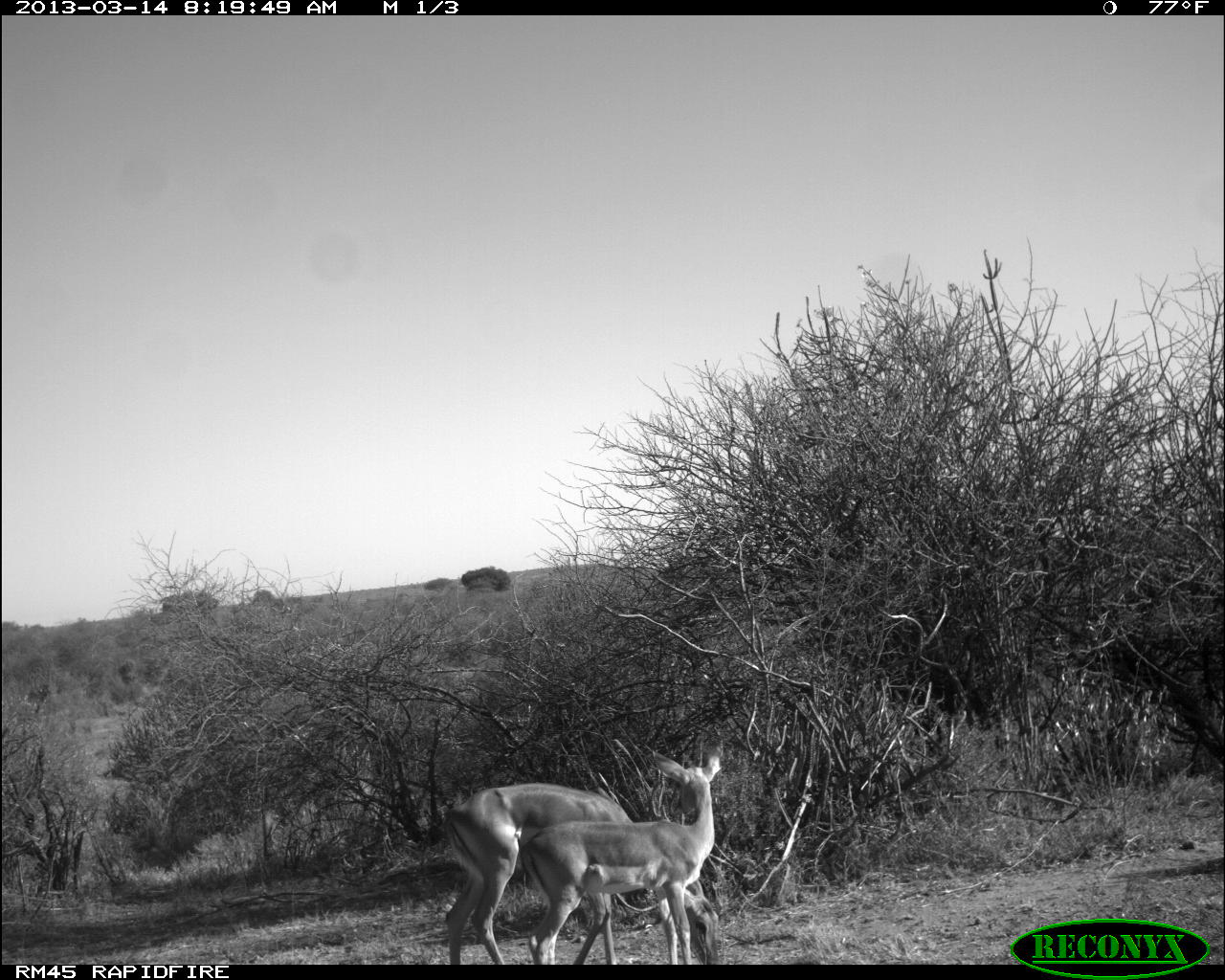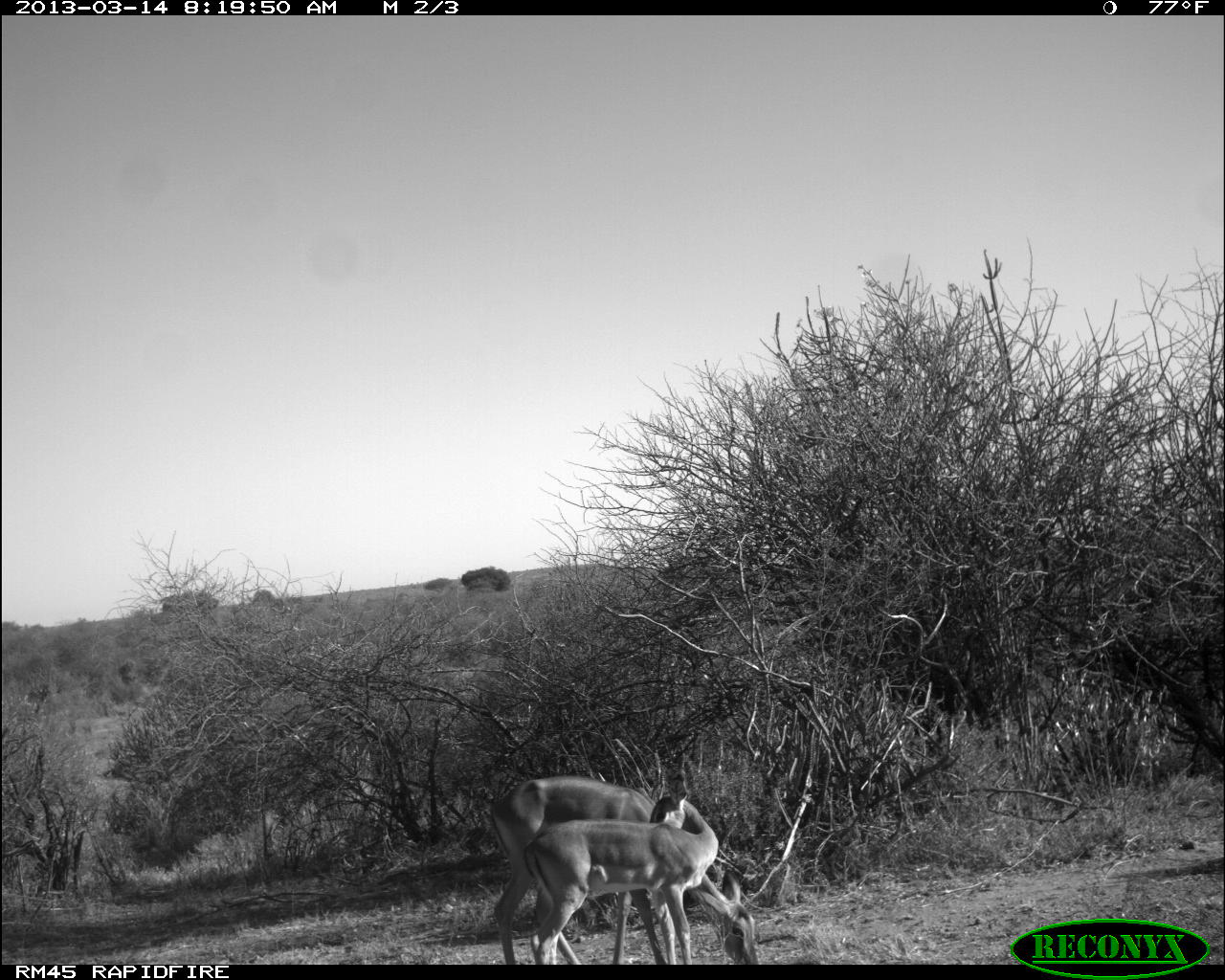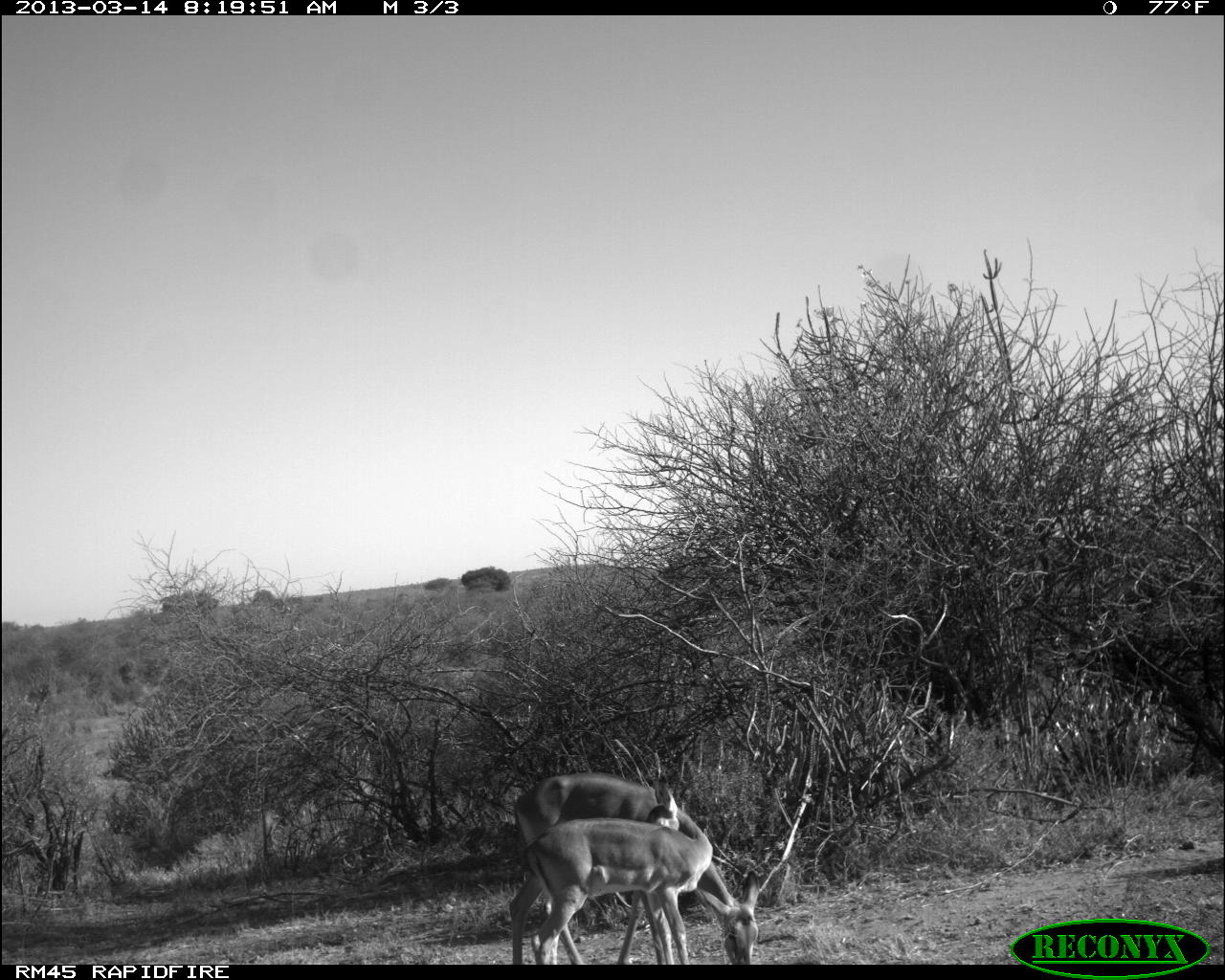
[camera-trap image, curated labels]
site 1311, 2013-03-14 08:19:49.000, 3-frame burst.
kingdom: Animalia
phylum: Chordata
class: Mammalia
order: Artiodactyla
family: Bovidae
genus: Aepyceros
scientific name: Aepyceros melampus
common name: impala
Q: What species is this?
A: Aepyceros melampus (impala).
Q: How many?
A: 2.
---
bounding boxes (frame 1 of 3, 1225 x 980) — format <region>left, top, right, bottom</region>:
aepyceros melampus: <region>441, 780, 721, 963</region>; <region>530, 745, 720, 963</region>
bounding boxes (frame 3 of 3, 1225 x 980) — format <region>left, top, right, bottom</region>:
aepyceros melampus: <region>506, 770, 759, 963</region>; <region>521, 782, 713, 963</region>